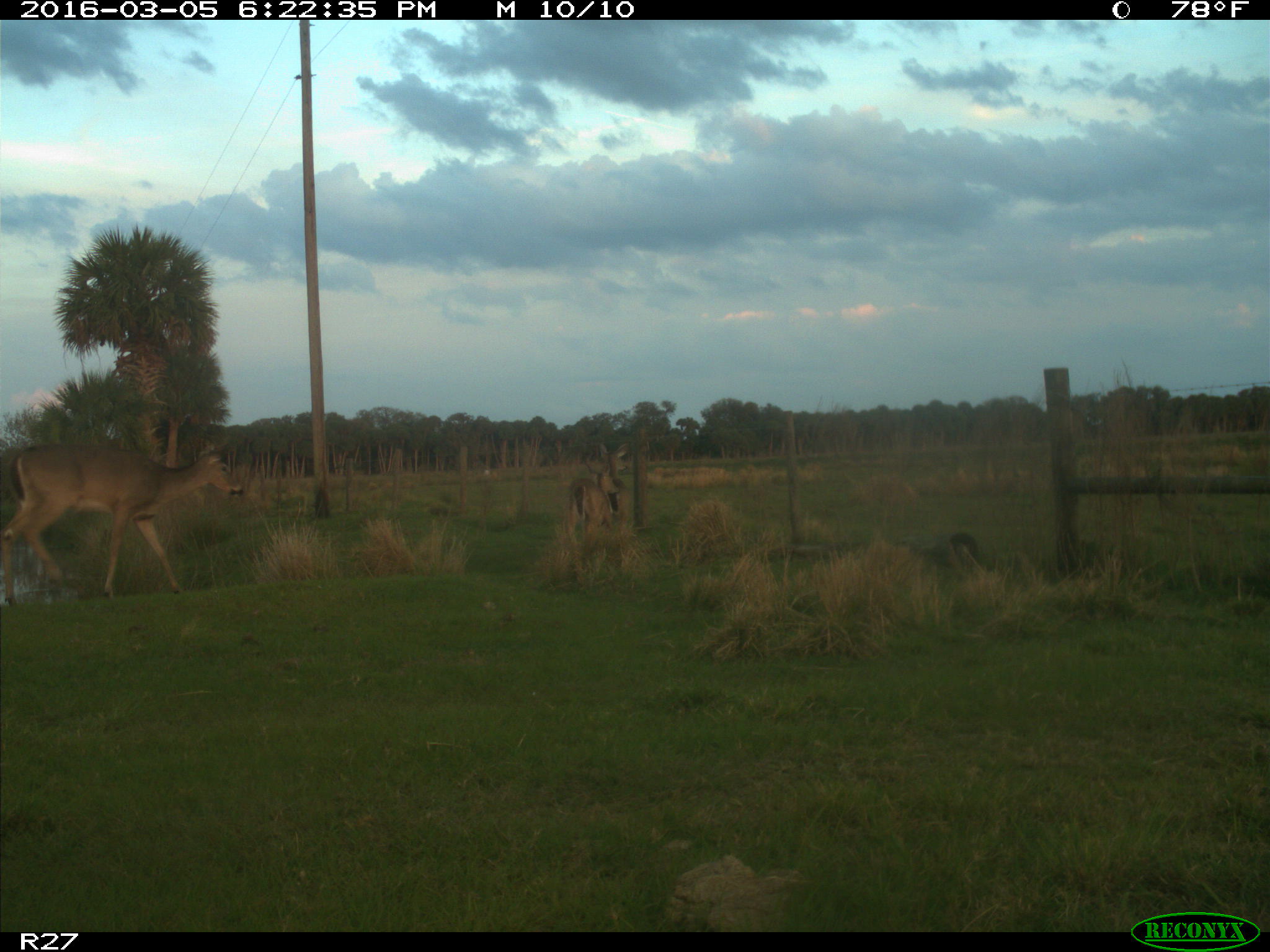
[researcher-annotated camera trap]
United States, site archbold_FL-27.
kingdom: Animalia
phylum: Chordata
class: Mammalia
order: Artiodactyla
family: Cervidae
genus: Odocoileus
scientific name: Odocoileus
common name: deer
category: unidentified deer